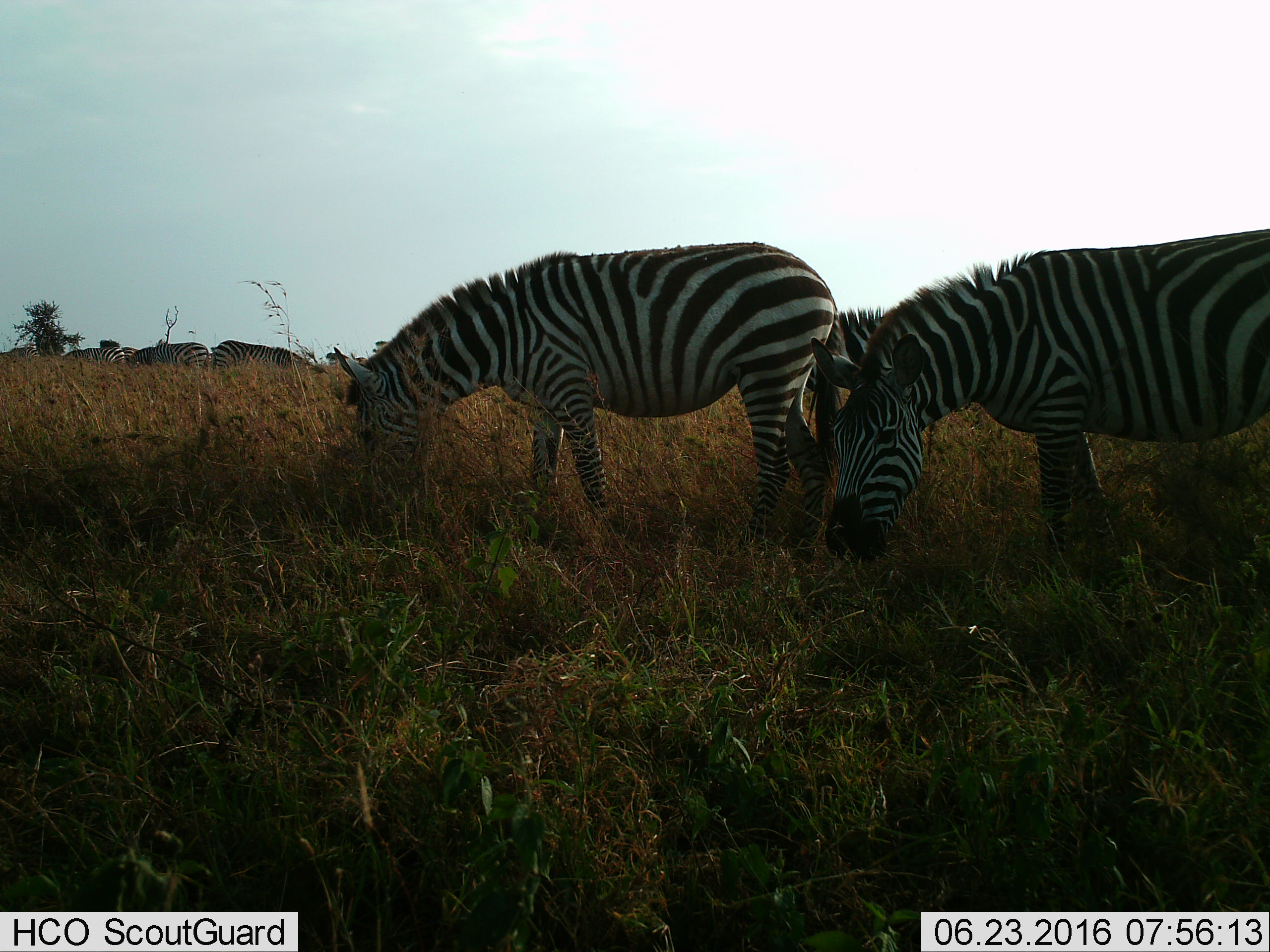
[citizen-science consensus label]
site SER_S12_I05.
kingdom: Animalia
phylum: Chordata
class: Mammalia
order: Perissodactyla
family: Equidae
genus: Equus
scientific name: Equus quagga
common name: plains zebra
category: zebraplains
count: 5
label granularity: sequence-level